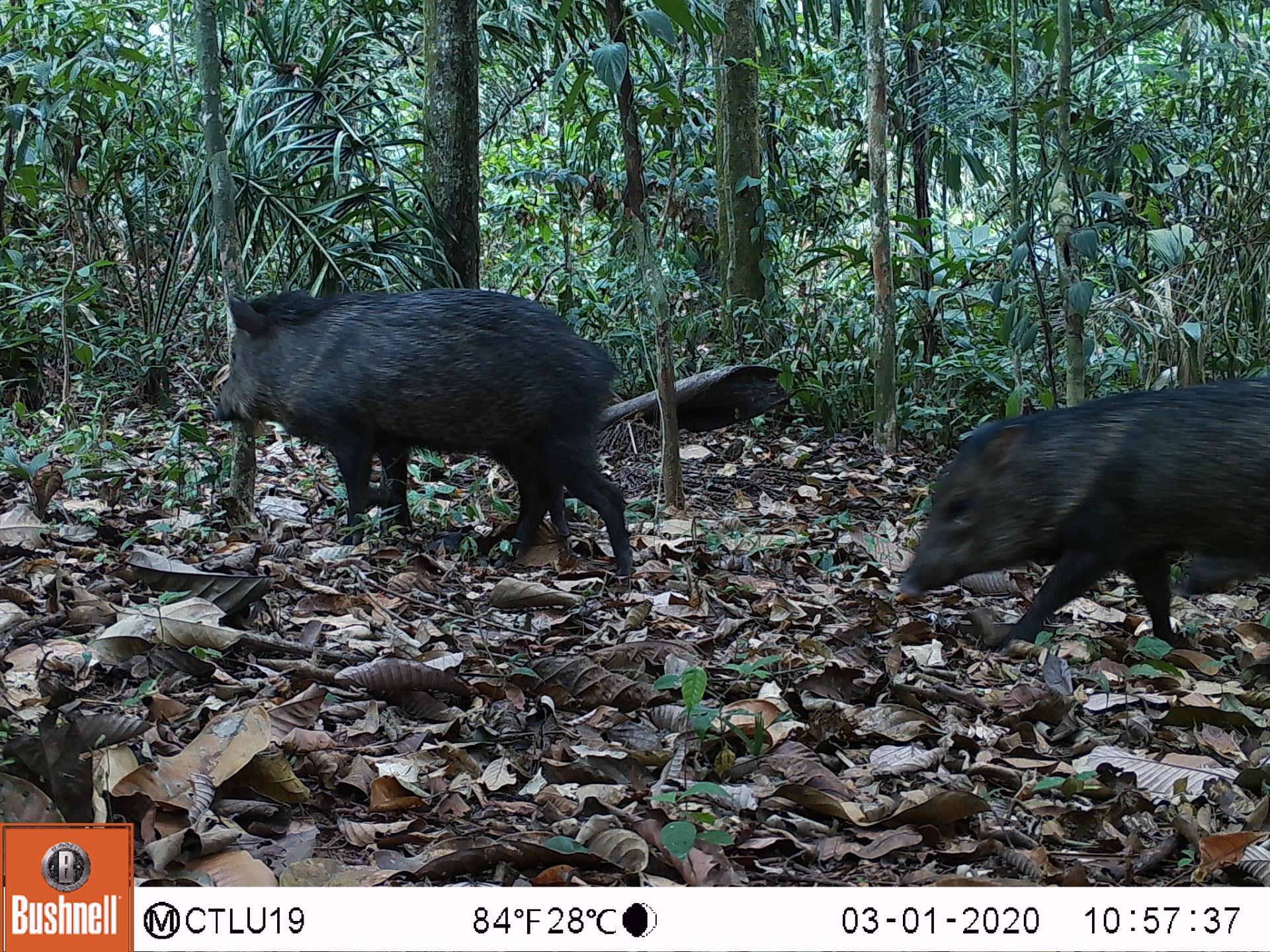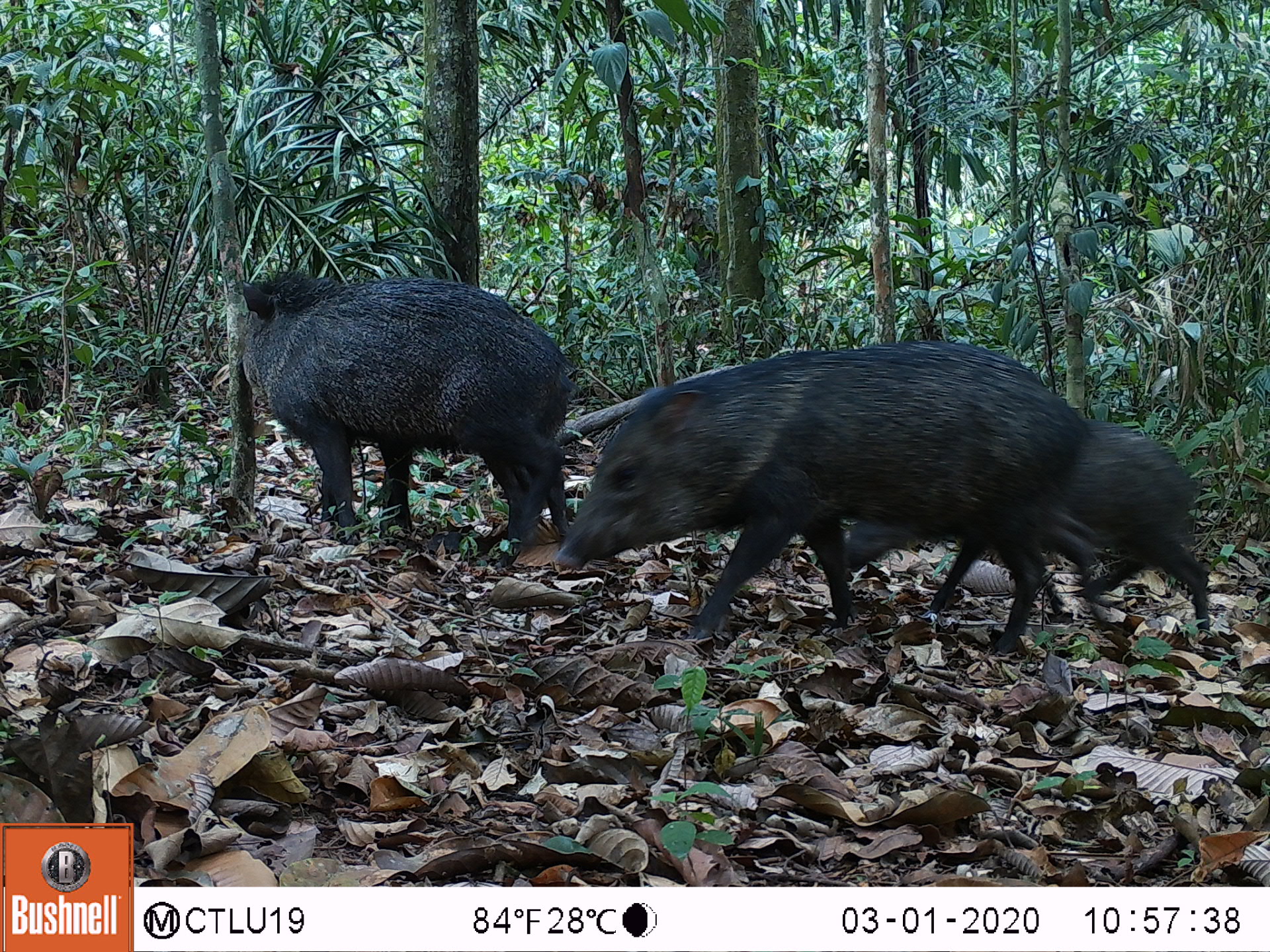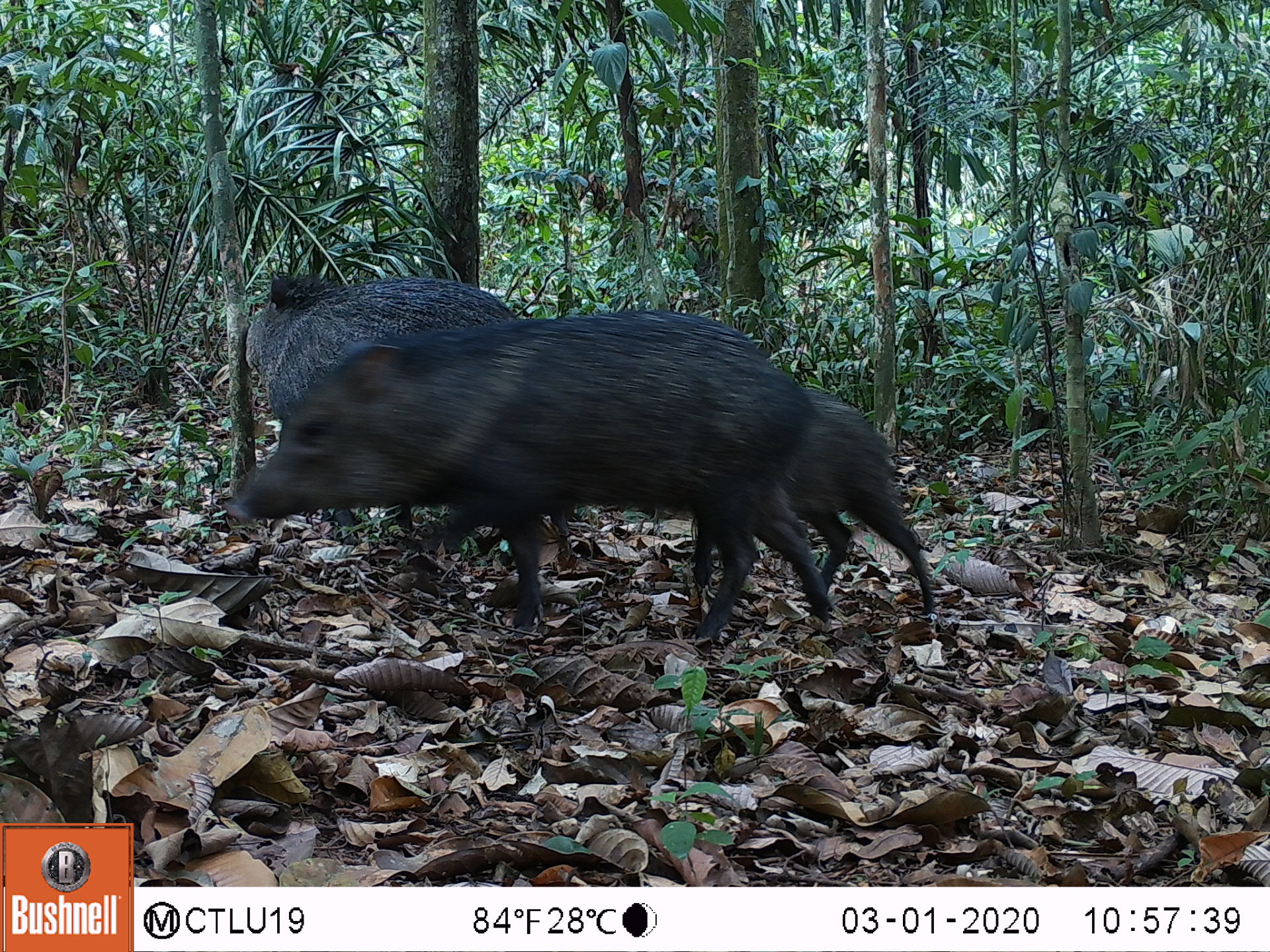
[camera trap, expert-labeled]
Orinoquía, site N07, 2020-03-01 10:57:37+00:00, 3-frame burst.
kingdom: Animalia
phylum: Chordata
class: Mammalia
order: Artiodactyla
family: Tayassuidae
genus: Pecari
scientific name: Pecari tajacu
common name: collared peccary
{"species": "collared peccary (Pecari tajacu)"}